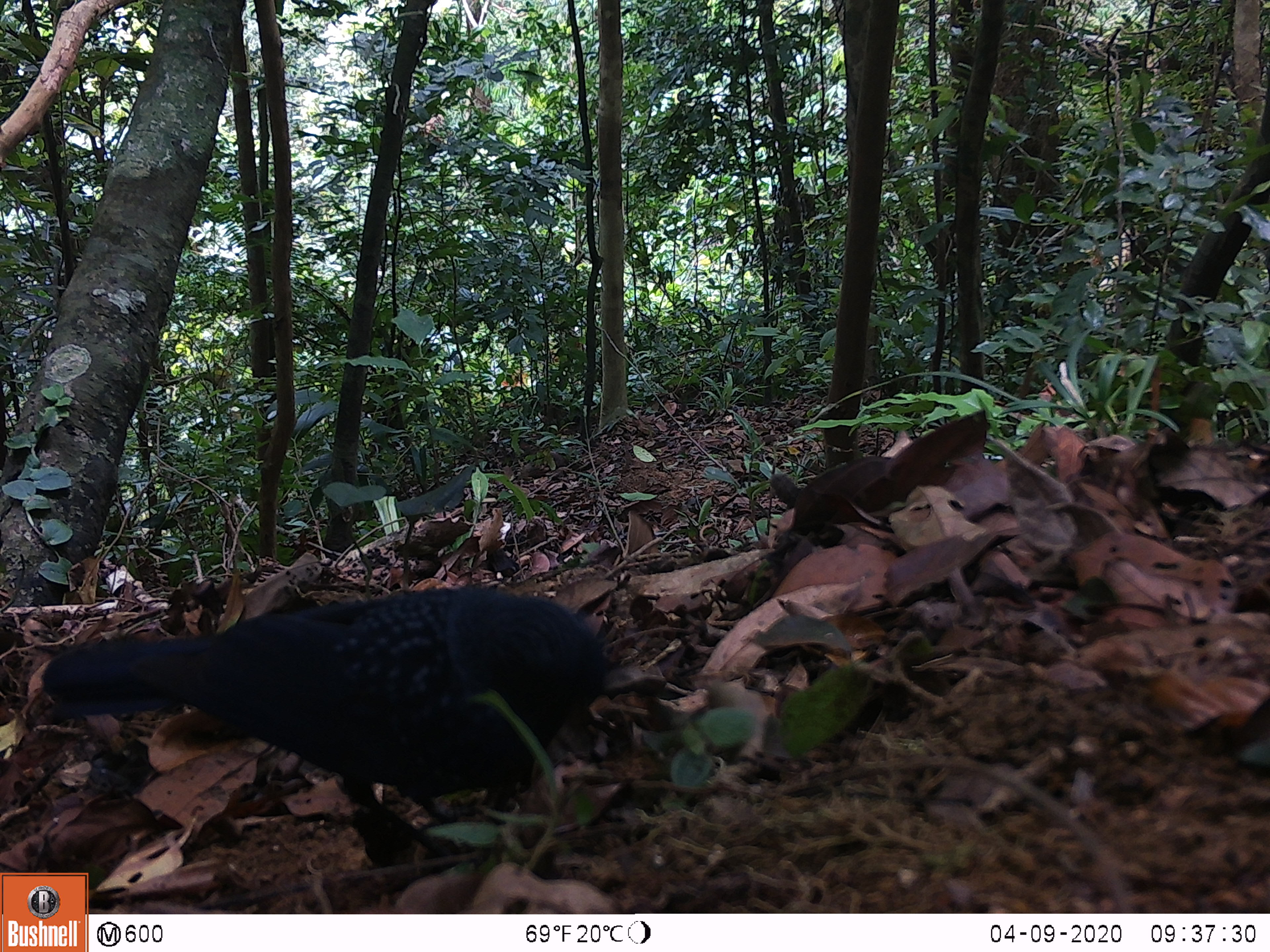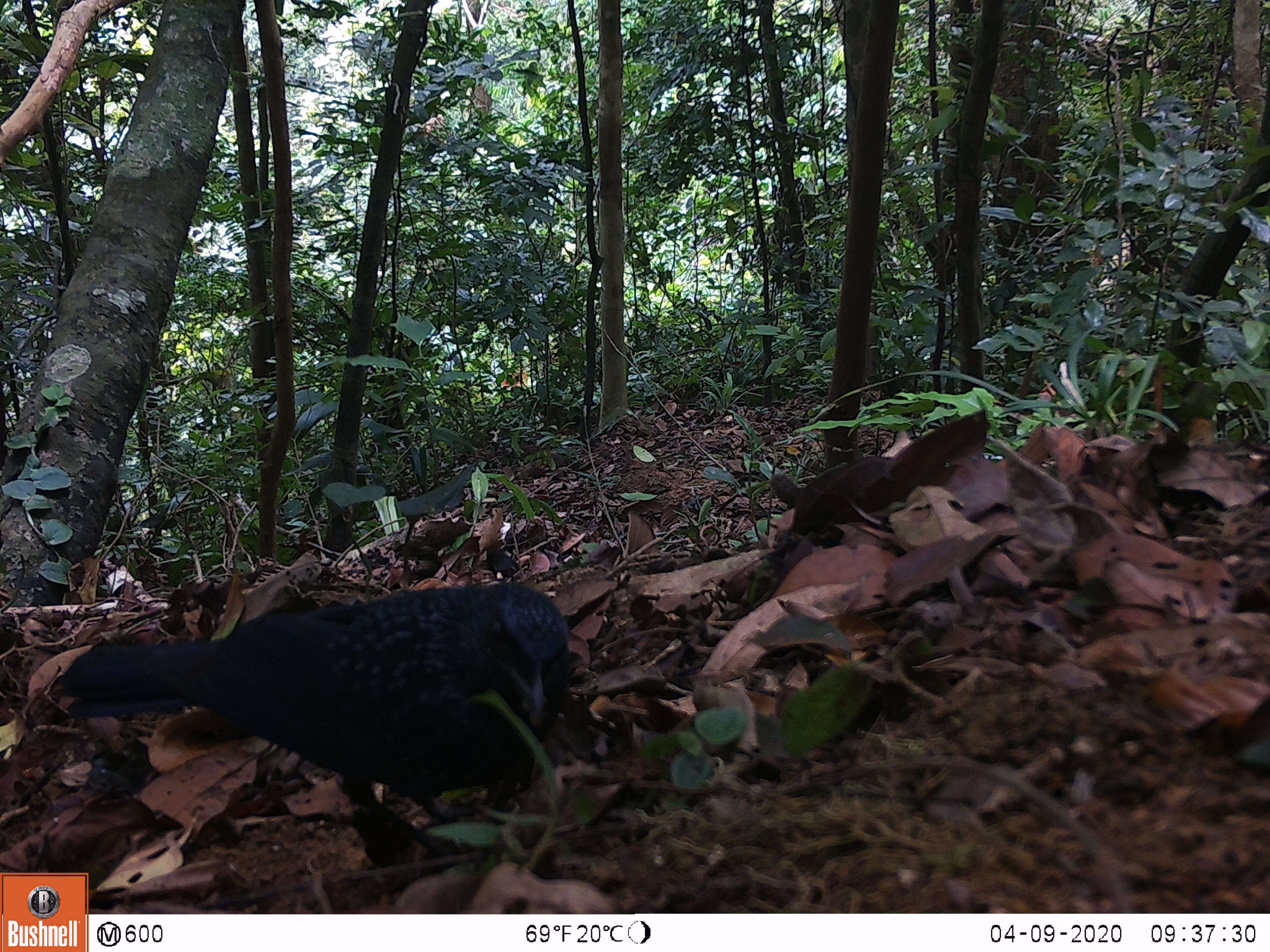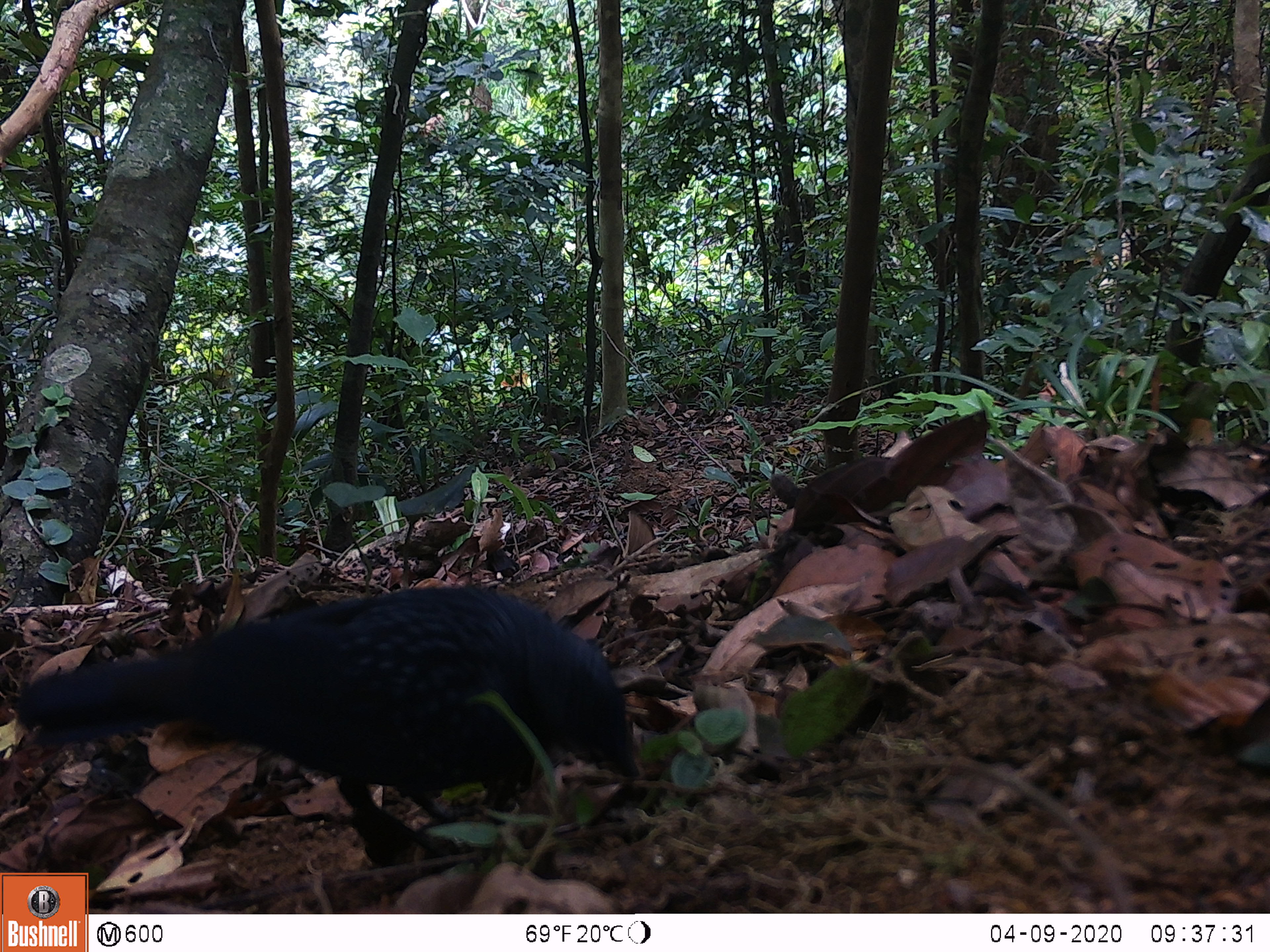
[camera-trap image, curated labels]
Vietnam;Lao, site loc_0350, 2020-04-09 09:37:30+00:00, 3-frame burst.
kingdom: Animalia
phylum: Chordata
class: Aves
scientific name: Aves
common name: bird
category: unidentified bird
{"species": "unidentified bird (bird) (Aves)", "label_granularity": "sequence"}